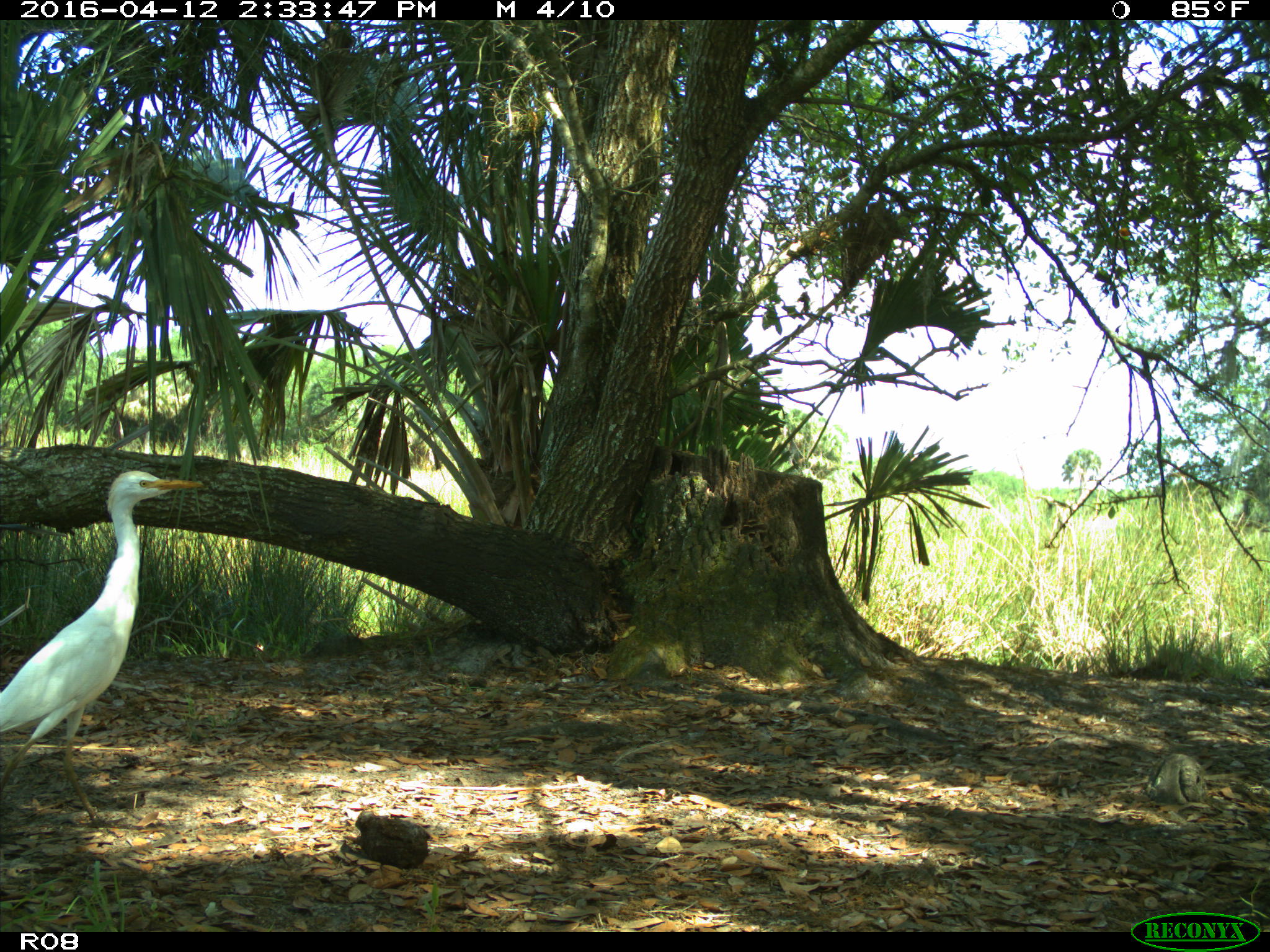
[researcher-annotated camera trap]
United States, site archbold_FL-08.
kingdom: Animalia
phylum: Chordata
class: Aves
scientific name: Aves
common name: birds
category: unidentified bird